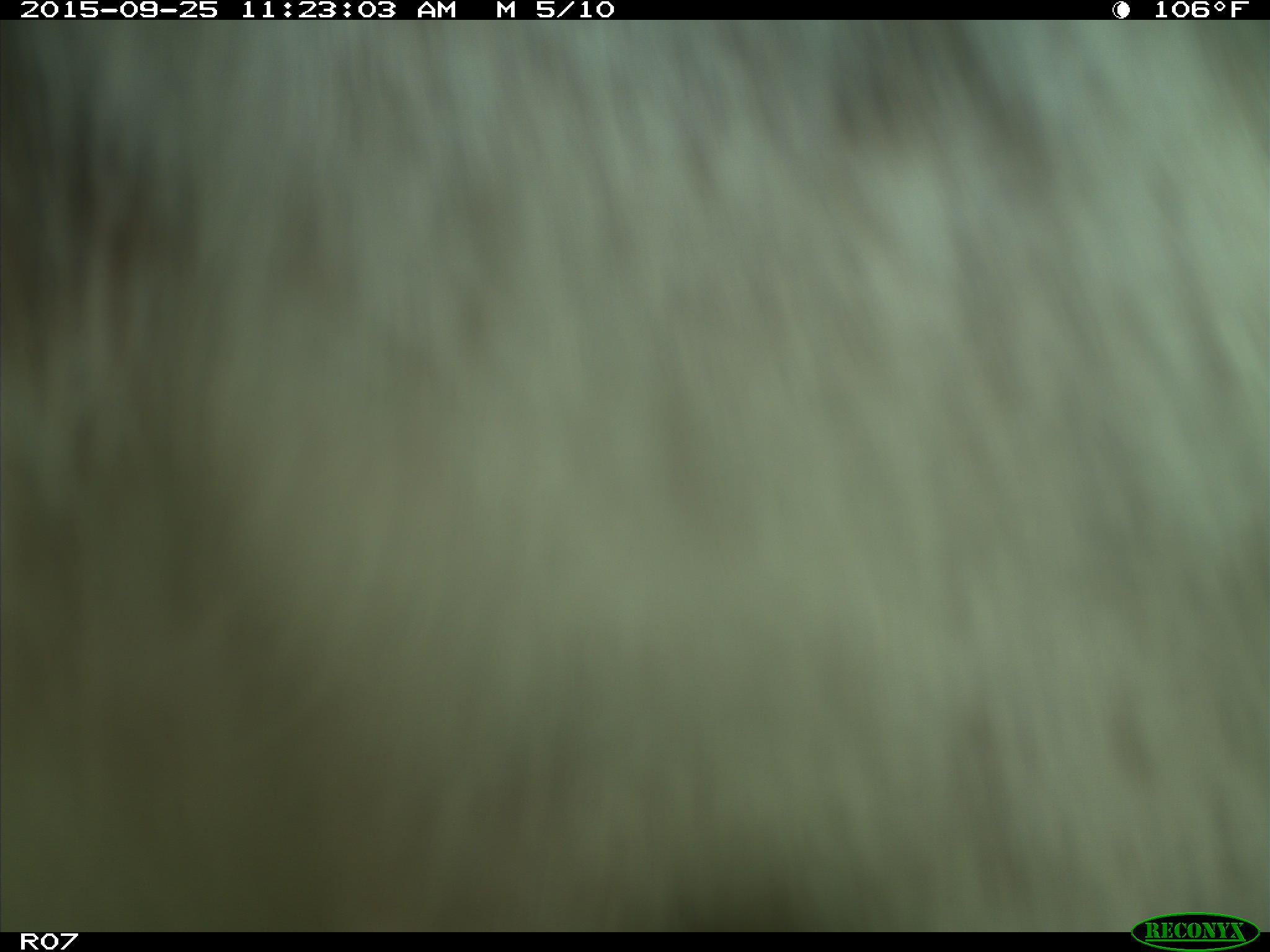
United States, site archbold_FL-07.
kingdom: Animalia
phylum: Chordata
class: Mammalia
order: Artiodactyla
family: Bovidae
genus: Bos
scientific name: Bos taurus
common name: domestic cow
Bos taurus (domestic cow).